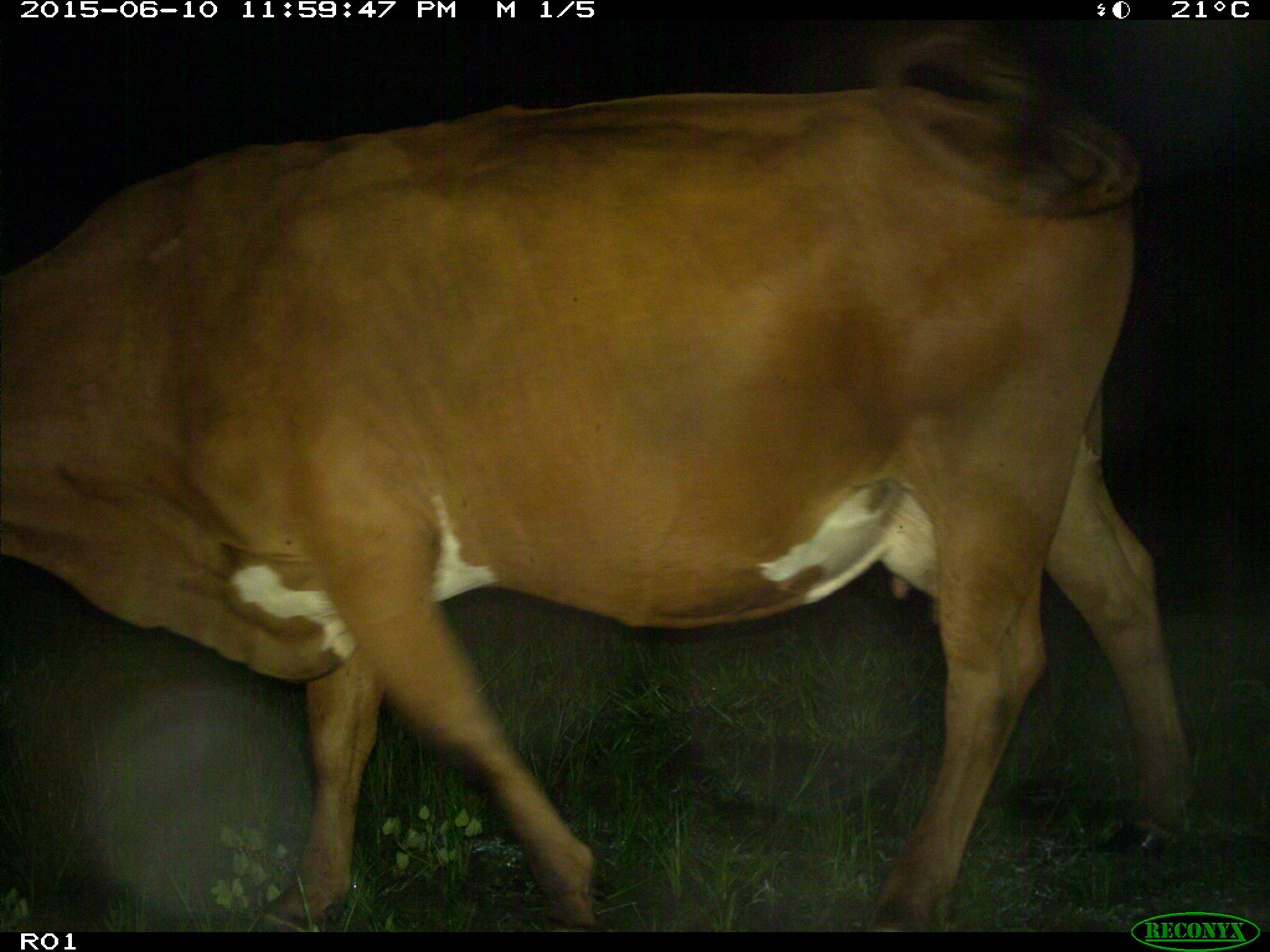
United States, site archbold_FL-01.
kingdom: Animalia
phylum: Chordata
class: Mammalia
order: Artiodactyla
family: Bovidae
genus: Bos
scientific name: Bos taurus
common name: domestic cow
Bos taurus (domestic cow).